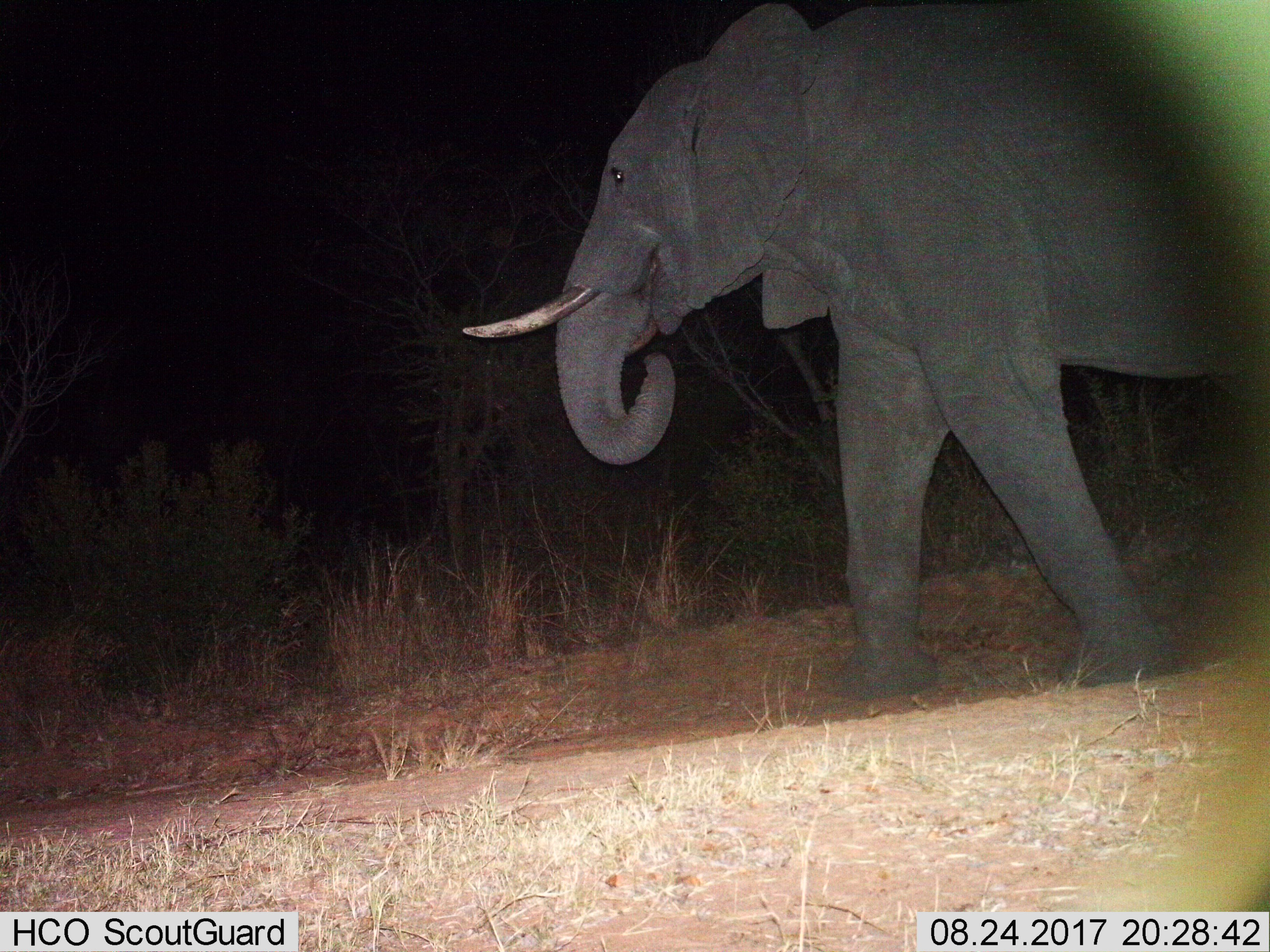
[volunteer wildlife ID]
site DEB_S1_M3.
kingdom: Animalia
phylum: Chordata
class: Mammalia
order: Proboscidea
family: Elephantidae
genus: Loxodonta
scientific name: Loxodonta africana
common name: african bush elephant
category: elephant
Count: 1.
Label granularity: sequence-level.